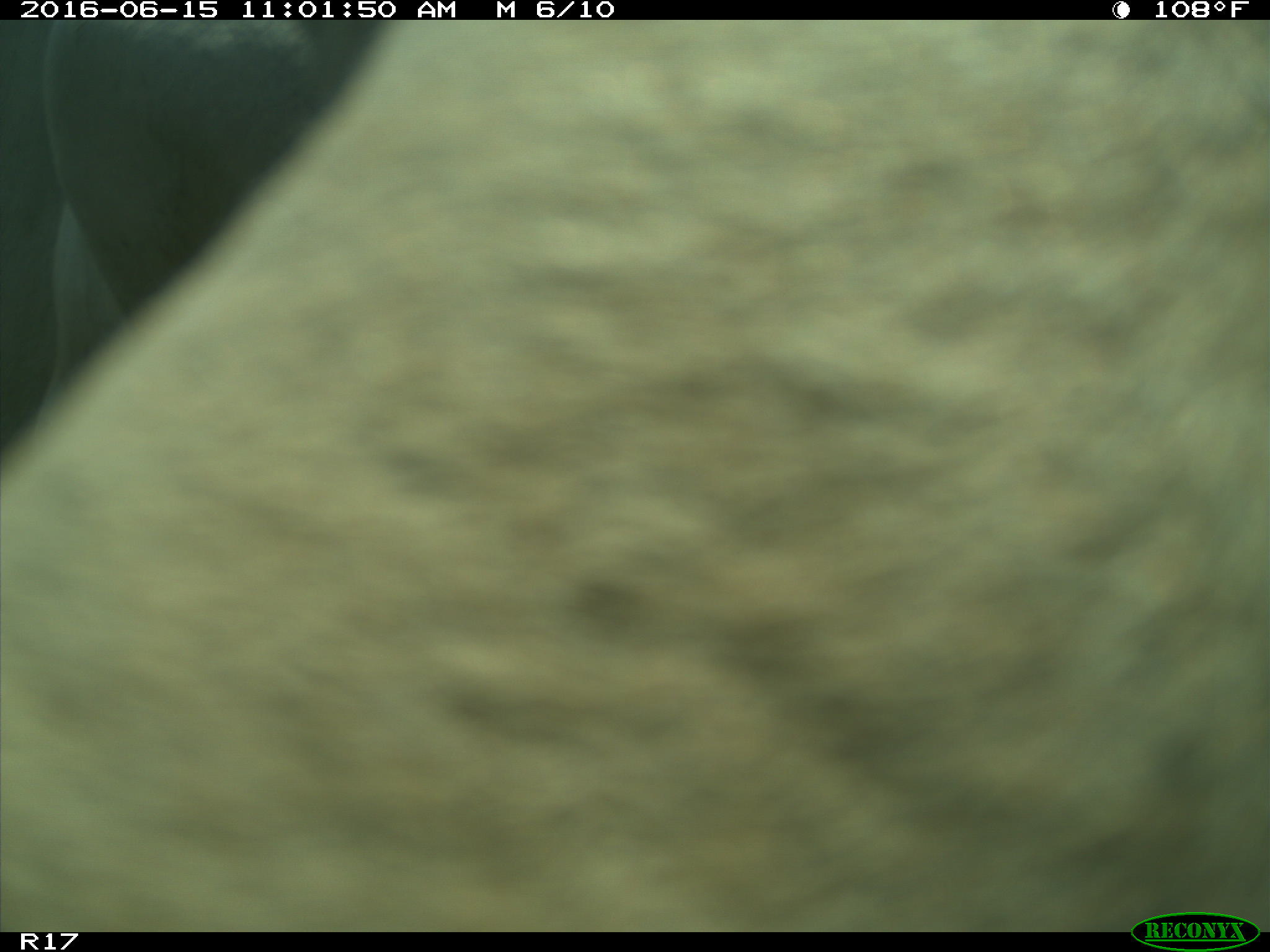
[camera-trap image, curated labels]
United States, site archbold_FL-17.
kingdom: Animalia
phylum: Chordata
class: Mammalia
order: Artiodactyla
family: Bovidae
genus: Bos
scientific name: Bos taurus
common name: domestic cow